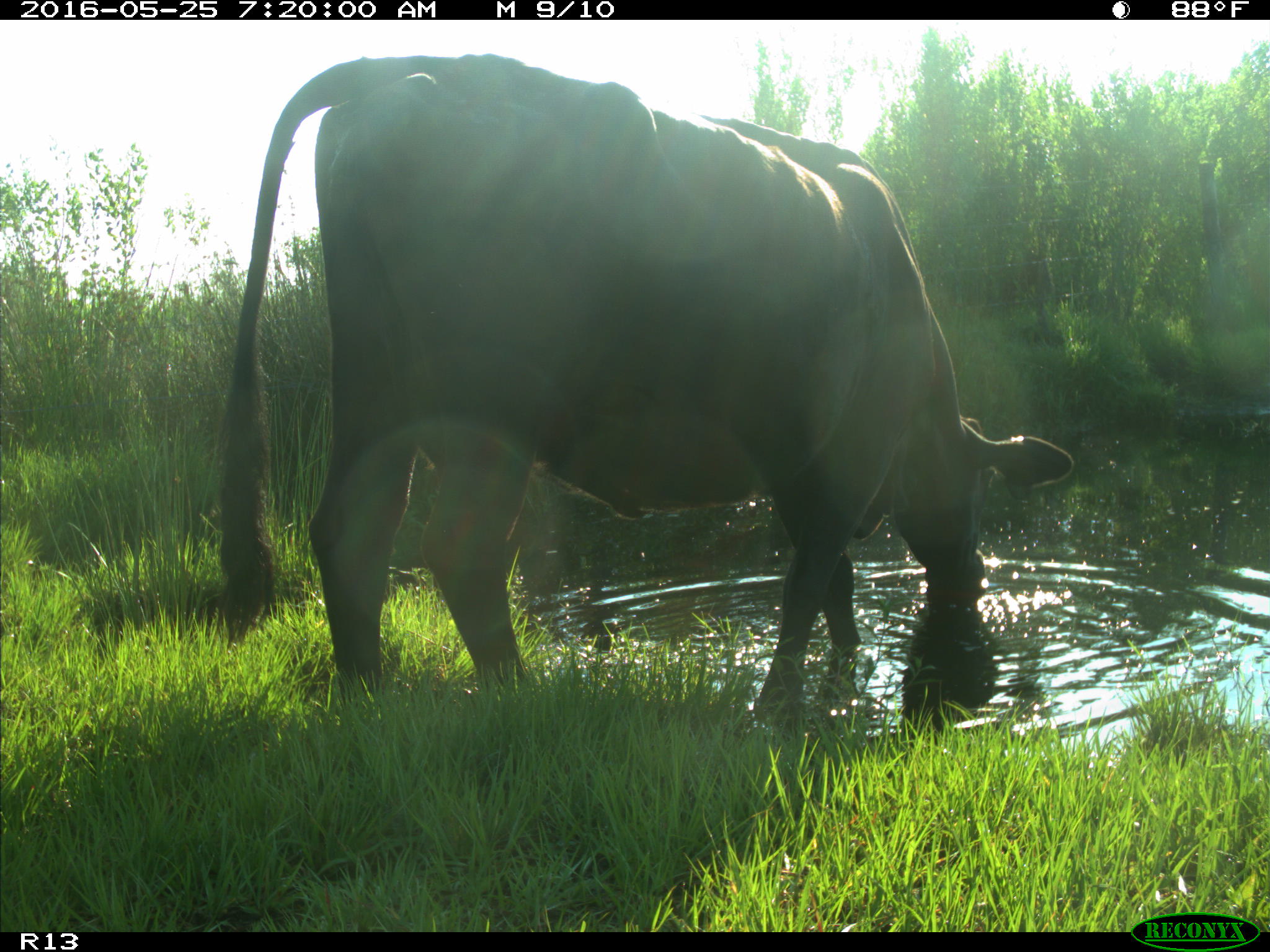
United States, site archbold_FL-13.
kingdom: Animalia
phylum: Chordata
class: Mammalia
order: Artiodactyla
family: Bovidae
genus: Bos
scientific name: Bos taurus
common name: domestic cow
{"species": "Bos taurus (domestic cow)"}